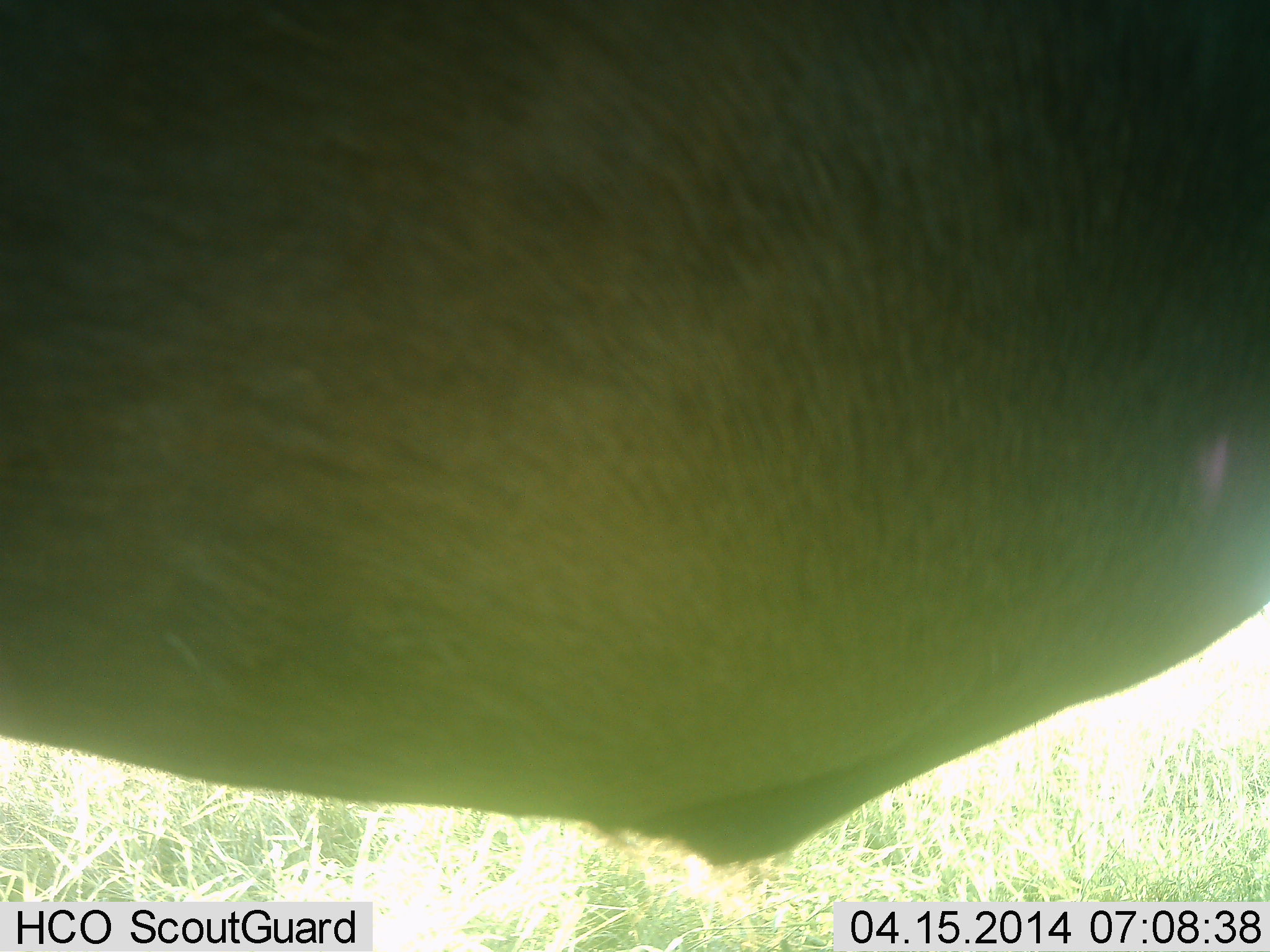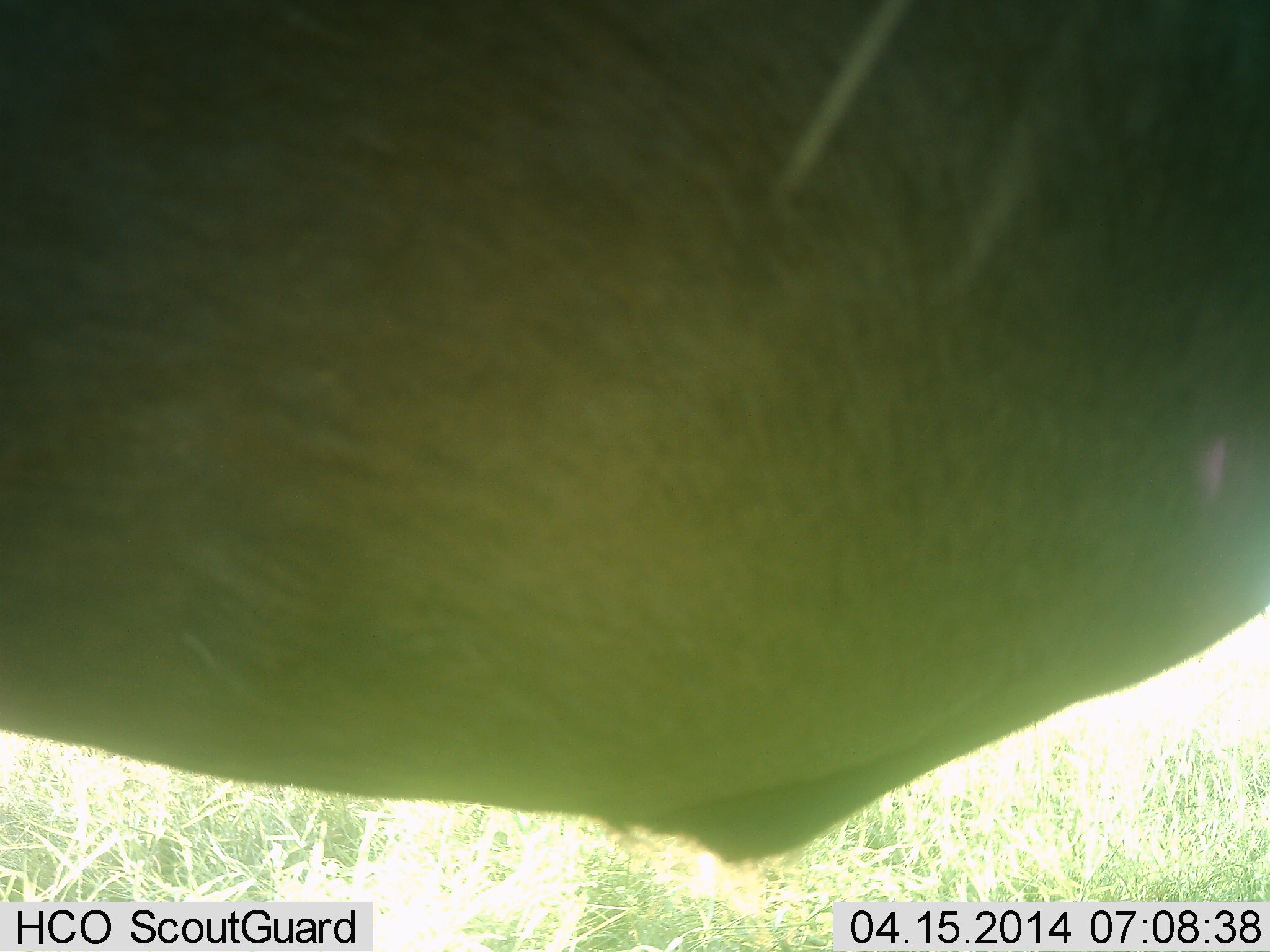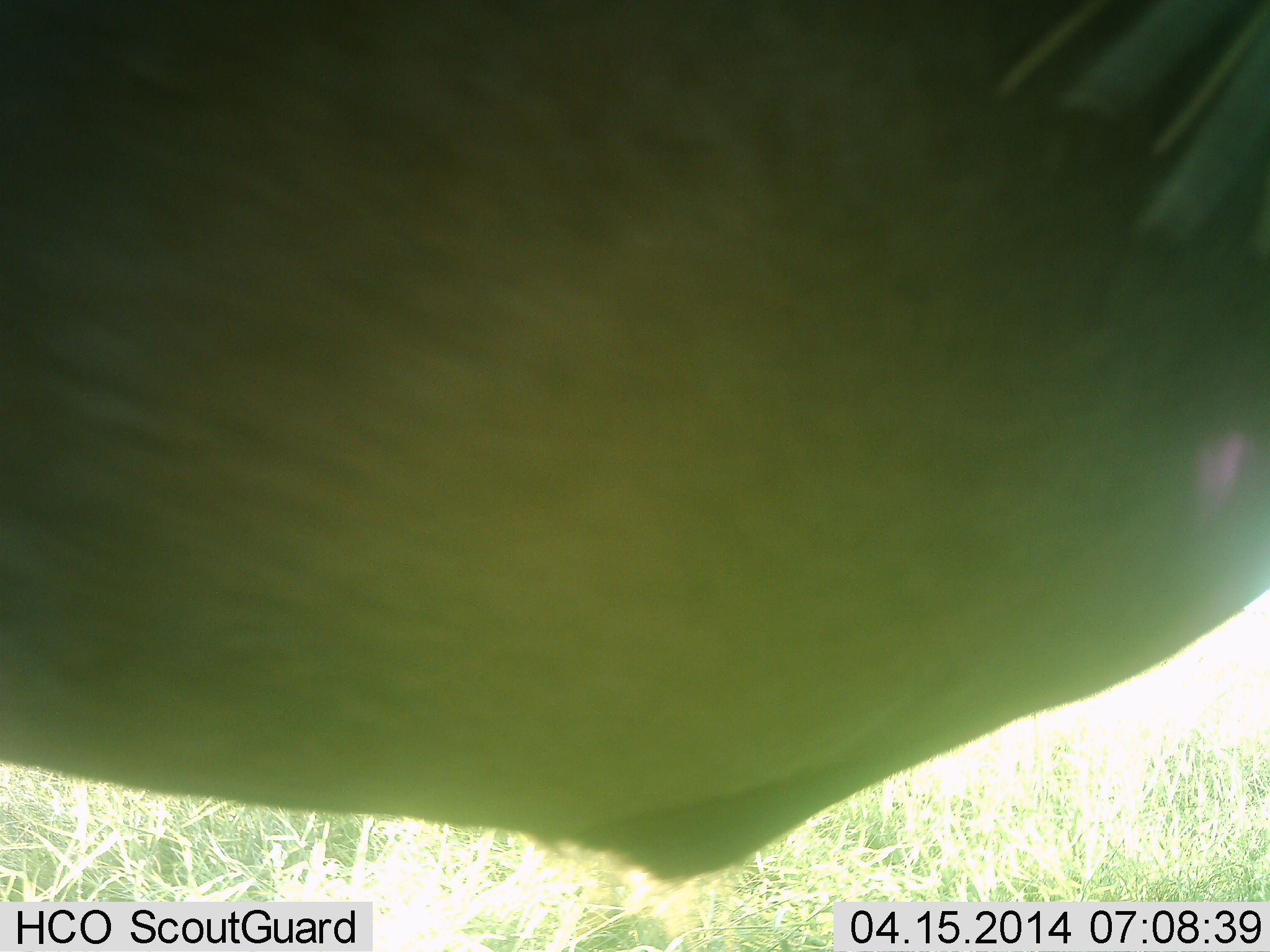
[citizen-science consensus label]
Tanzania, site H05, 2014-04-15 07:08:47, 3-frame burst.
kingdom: Animalia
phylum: Chordata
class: Mammalia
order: Artiodactyla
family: Bovidae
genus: Connochaetes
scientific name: Connochaetes taurinus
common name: blue wildebeest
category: wildebeest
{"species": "wildebeest (blue wildebeest) (Connochaetes taurinus)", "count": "1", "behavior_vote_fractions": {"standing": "80%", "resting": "10%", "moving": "20%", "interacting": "10%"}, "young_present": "0%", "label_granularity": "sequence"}